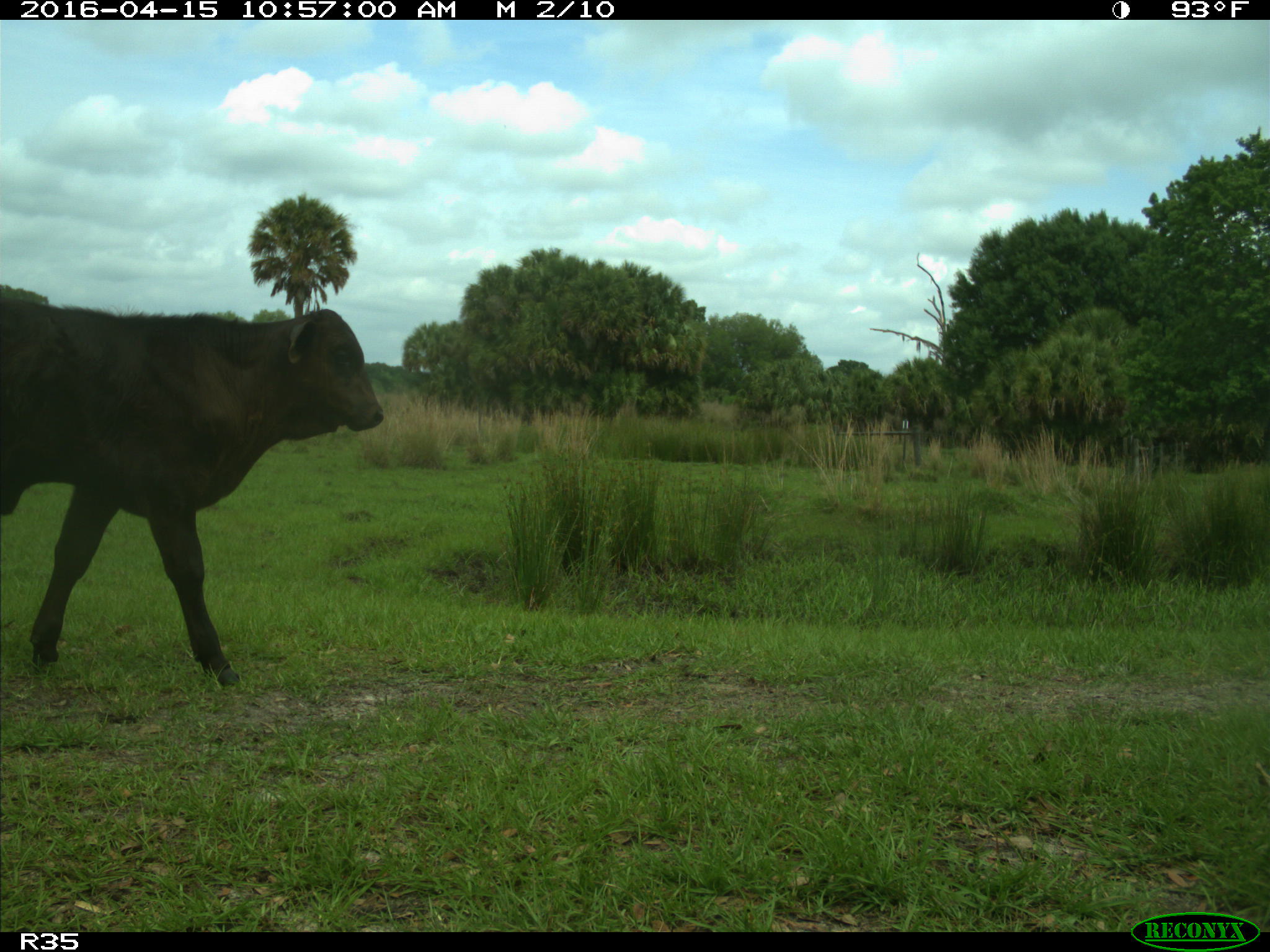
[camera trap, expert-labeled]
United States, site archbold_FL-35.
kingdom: Animalia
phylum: Chordata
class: Mammalia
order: Artiodactyla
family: Bovidae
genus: Bos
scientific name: Bos taurus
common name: domestic cow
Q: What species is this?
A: Bos taurus (domestic cow).